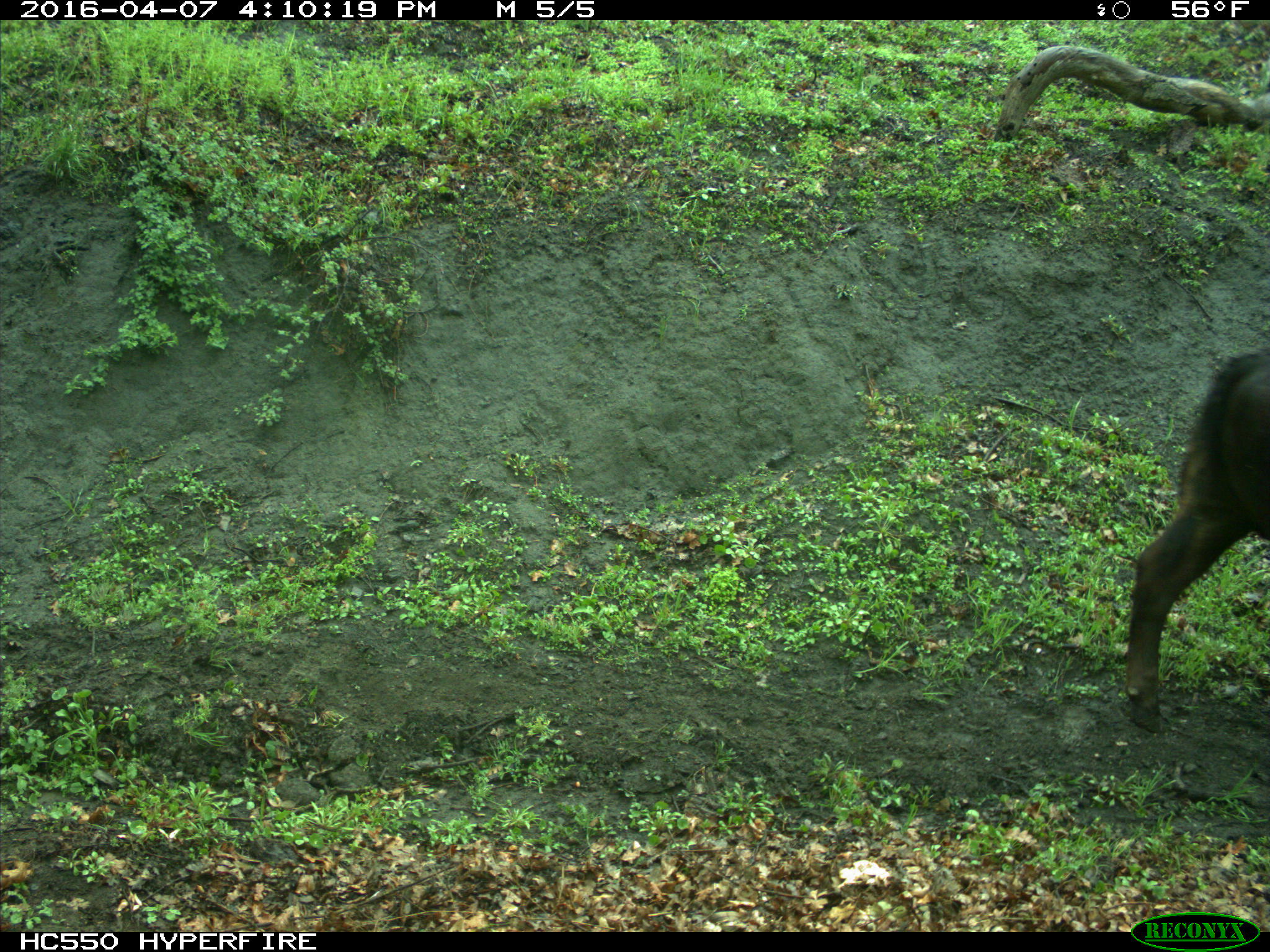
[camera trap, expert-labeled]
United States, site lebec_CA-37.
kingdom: Animalia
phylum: Chordata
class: Mammalia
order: Artiodactyla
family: Bovidae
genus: Bos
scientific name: Bos taurus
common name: domestic cow